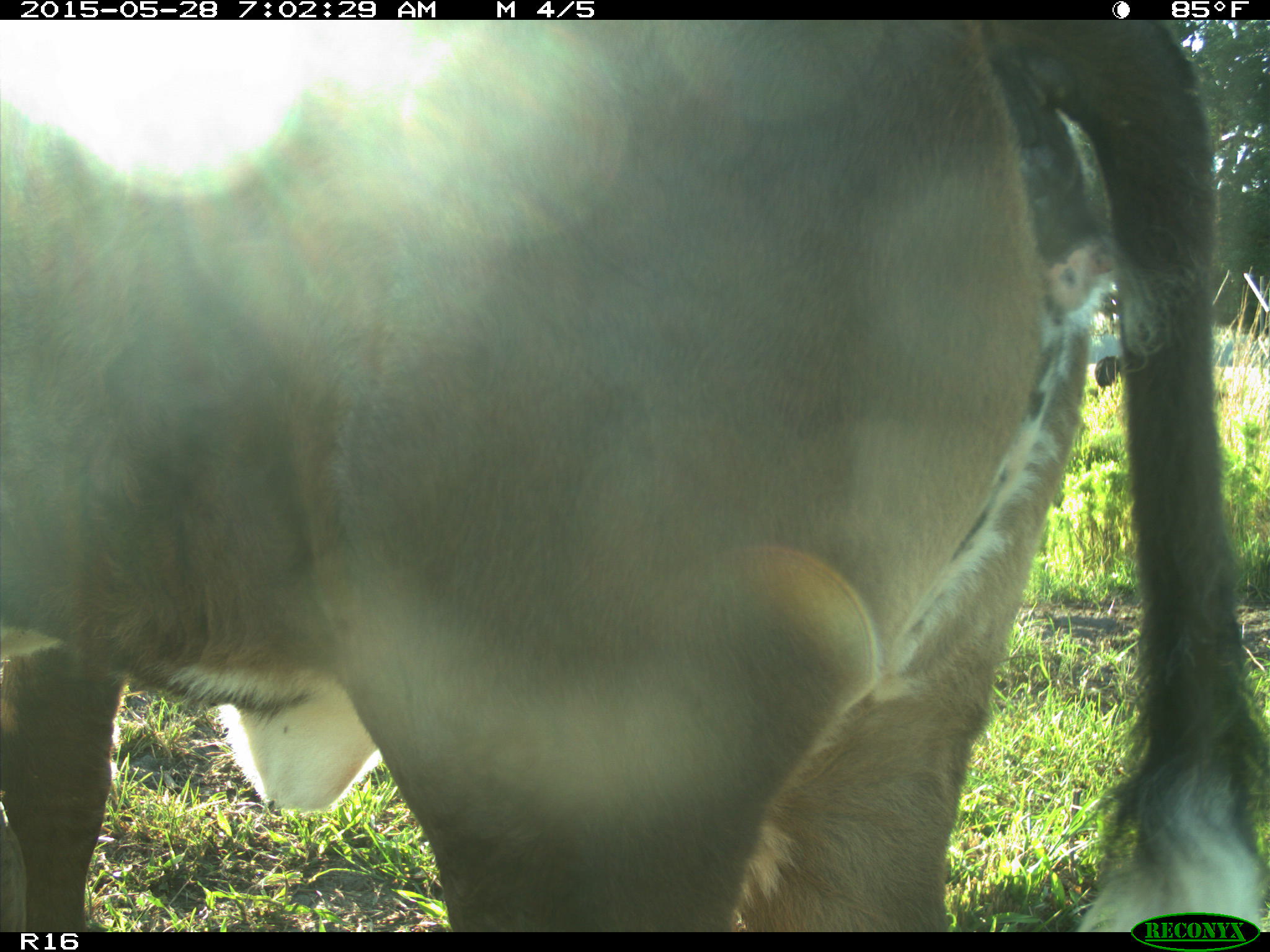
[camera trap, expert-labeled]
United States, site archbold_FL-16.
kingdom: Animalia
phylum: Chordata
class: Mammalia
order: Artiodactyla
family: Bovidae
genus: Bos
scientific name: Bos taurus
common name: domestic cow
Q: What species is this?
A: Bos taurus (domestic cow).